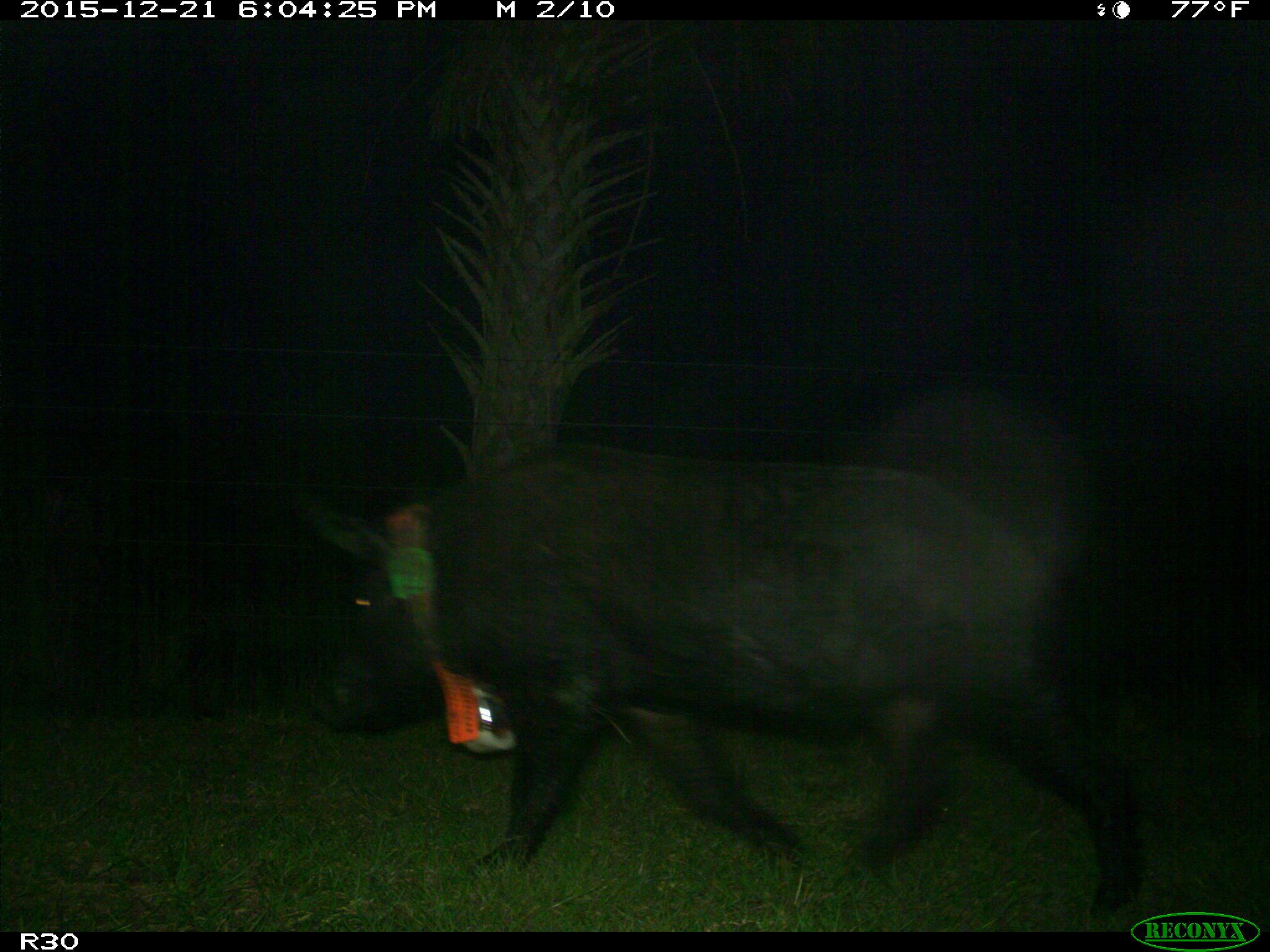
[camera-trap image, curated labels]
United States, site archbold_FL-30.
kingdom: Animalia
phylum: Chordata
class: Mammalia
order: Artiodactyla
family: Suidae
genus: Sus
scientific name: Sus scrofa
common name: wild boar